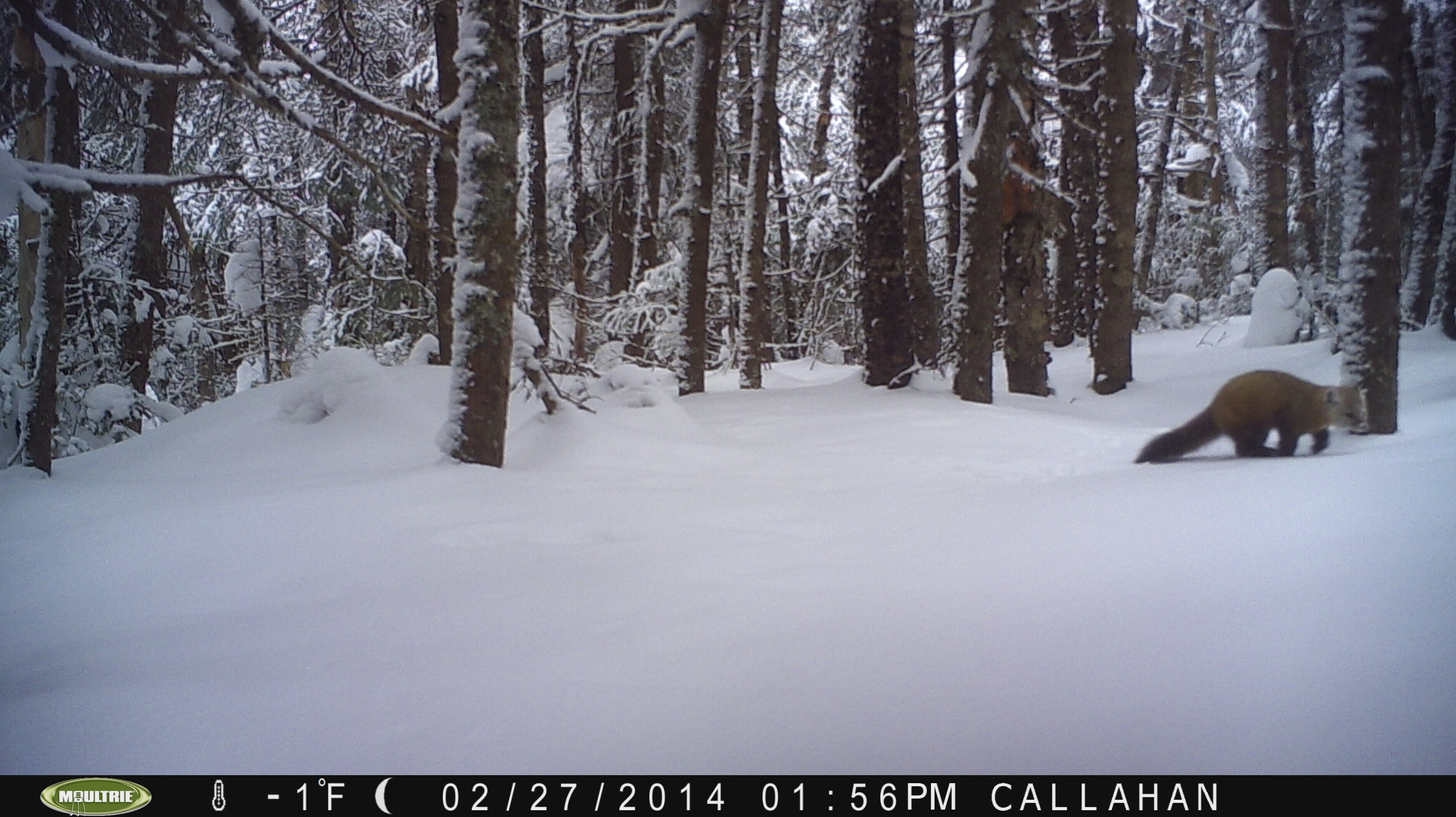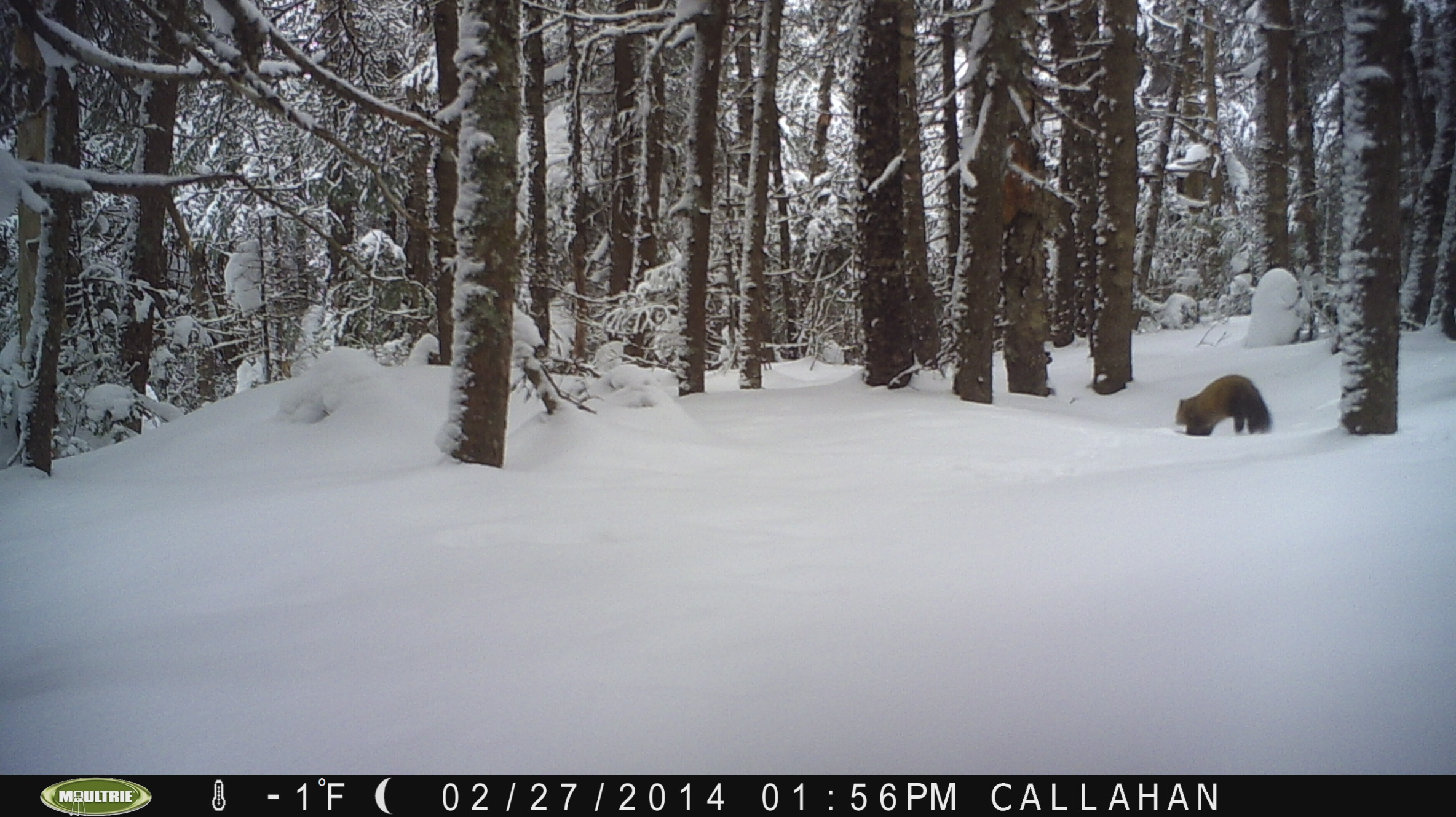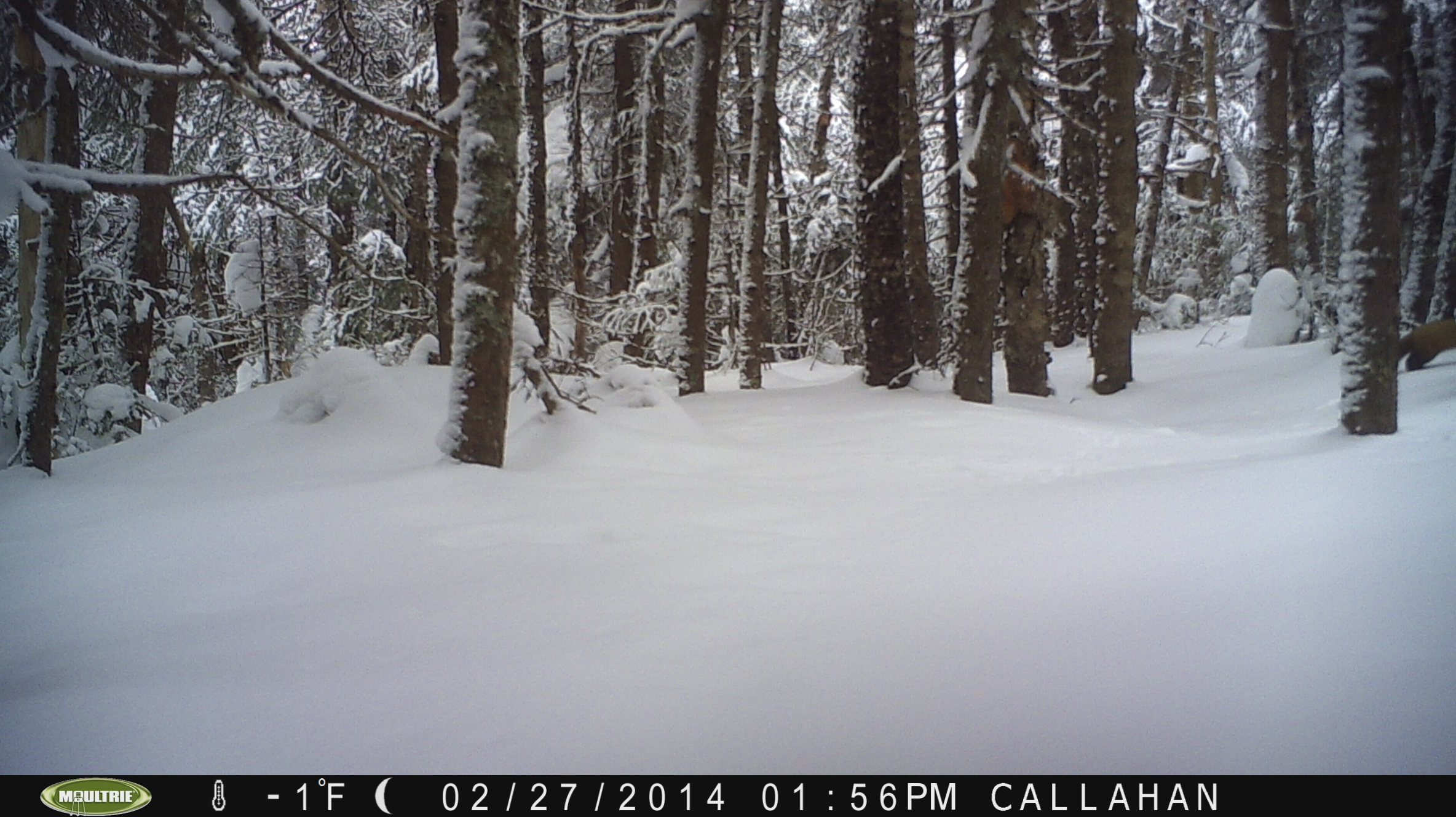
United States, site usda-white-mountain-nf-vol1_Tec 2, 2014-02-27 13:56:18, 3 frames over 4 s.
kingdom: Animalia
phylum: Chordata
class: Mammalia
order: Carnivora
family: Mustelidae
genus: Martes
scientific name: Martes americana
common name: american marten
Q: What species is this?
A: American marten (Martes americana).